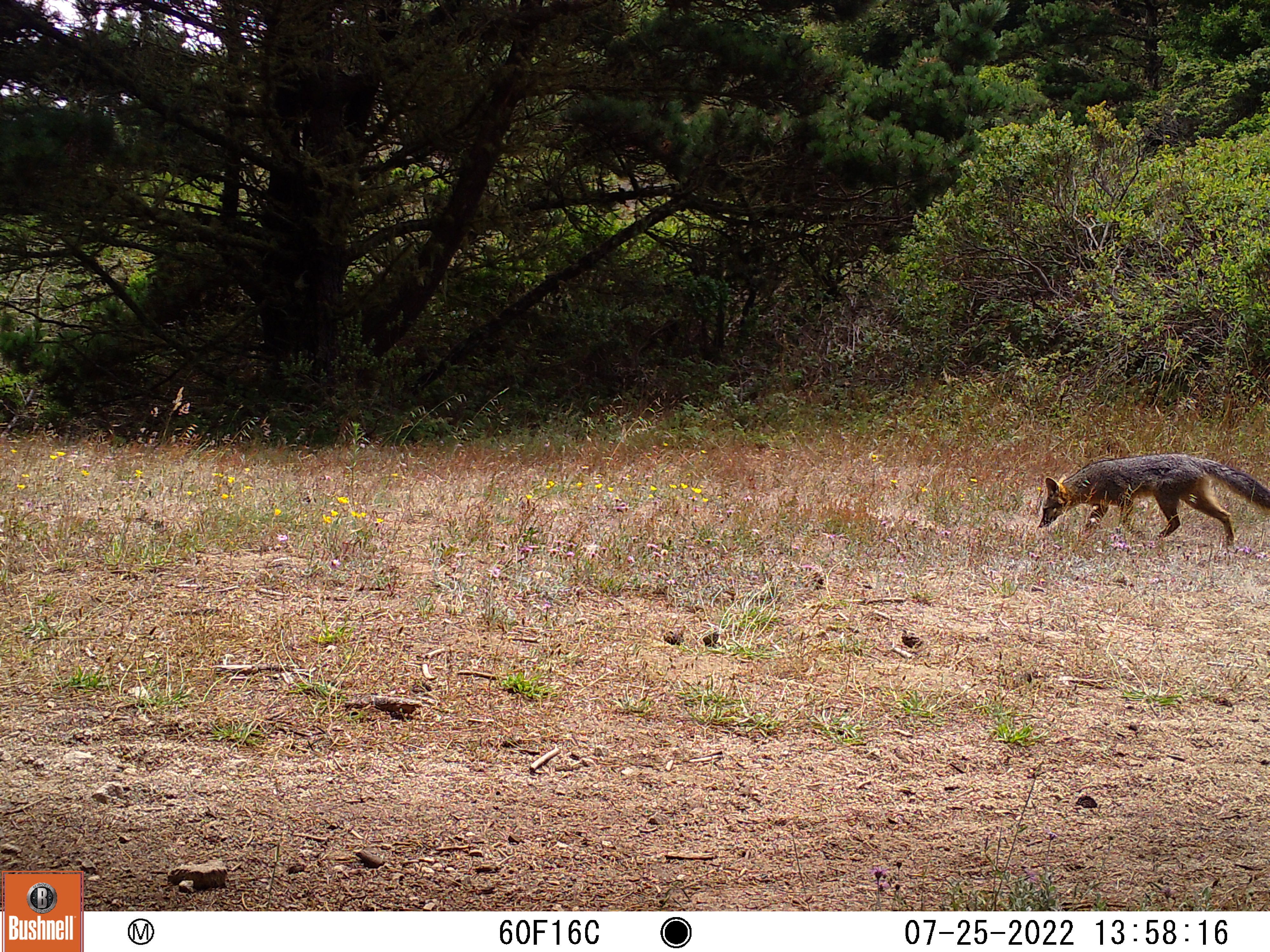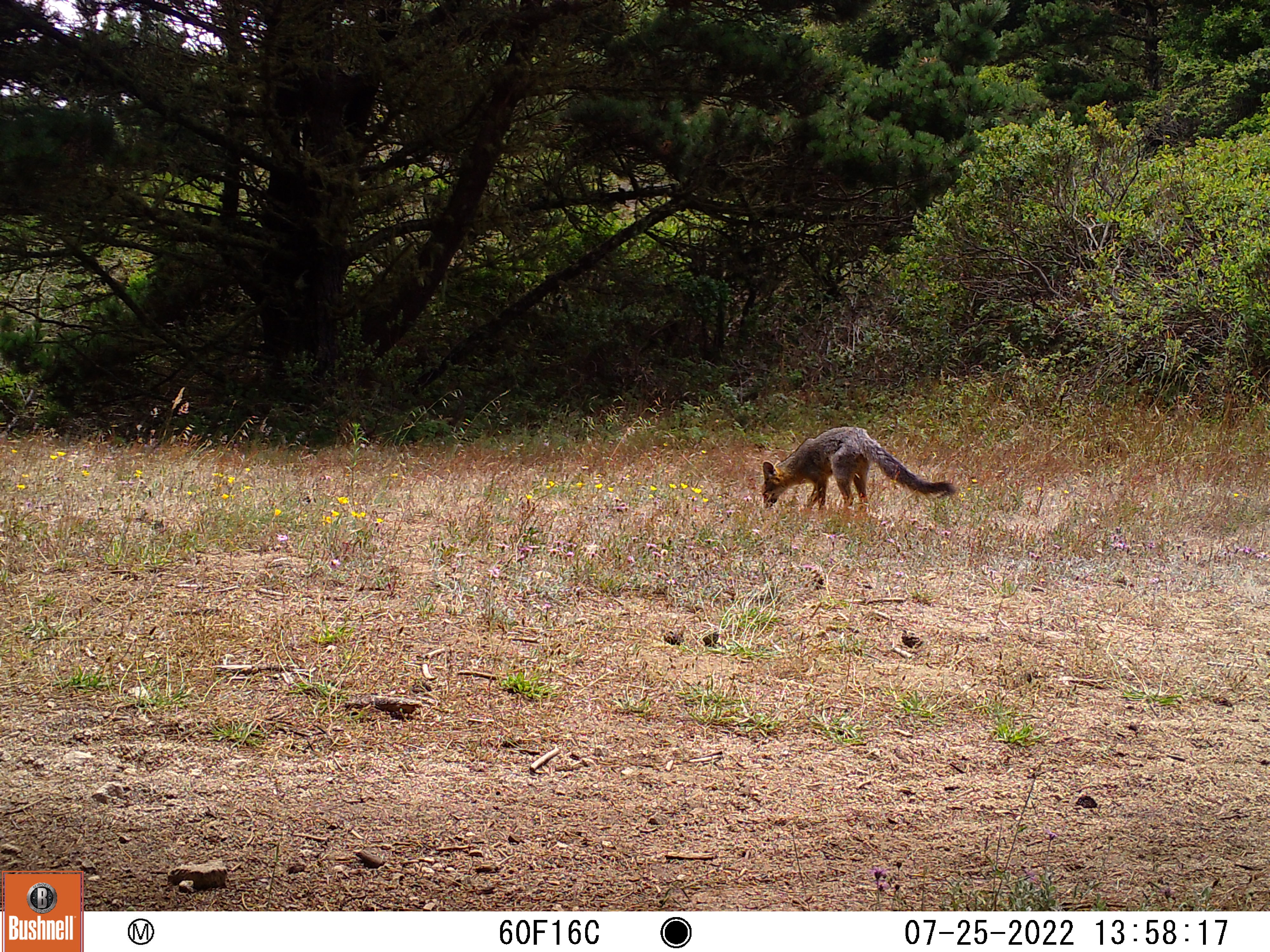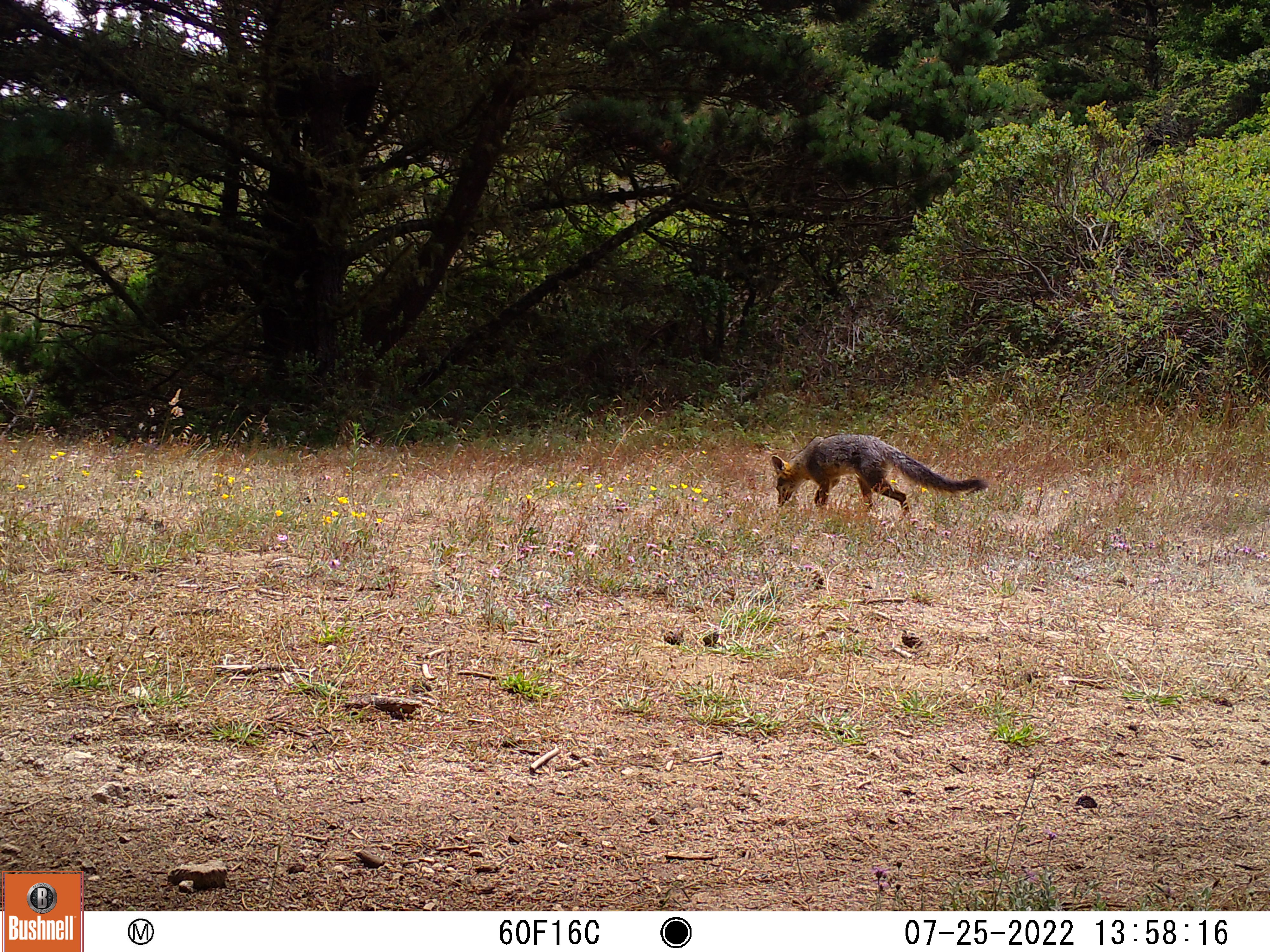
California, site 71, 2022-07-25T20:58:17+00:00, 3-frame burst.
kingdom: Animalia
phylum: Chordata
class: Mammalia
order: Carnivora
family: Canidae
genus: Urocyon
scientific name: Urocyon cinereoargenteus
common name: gray fox